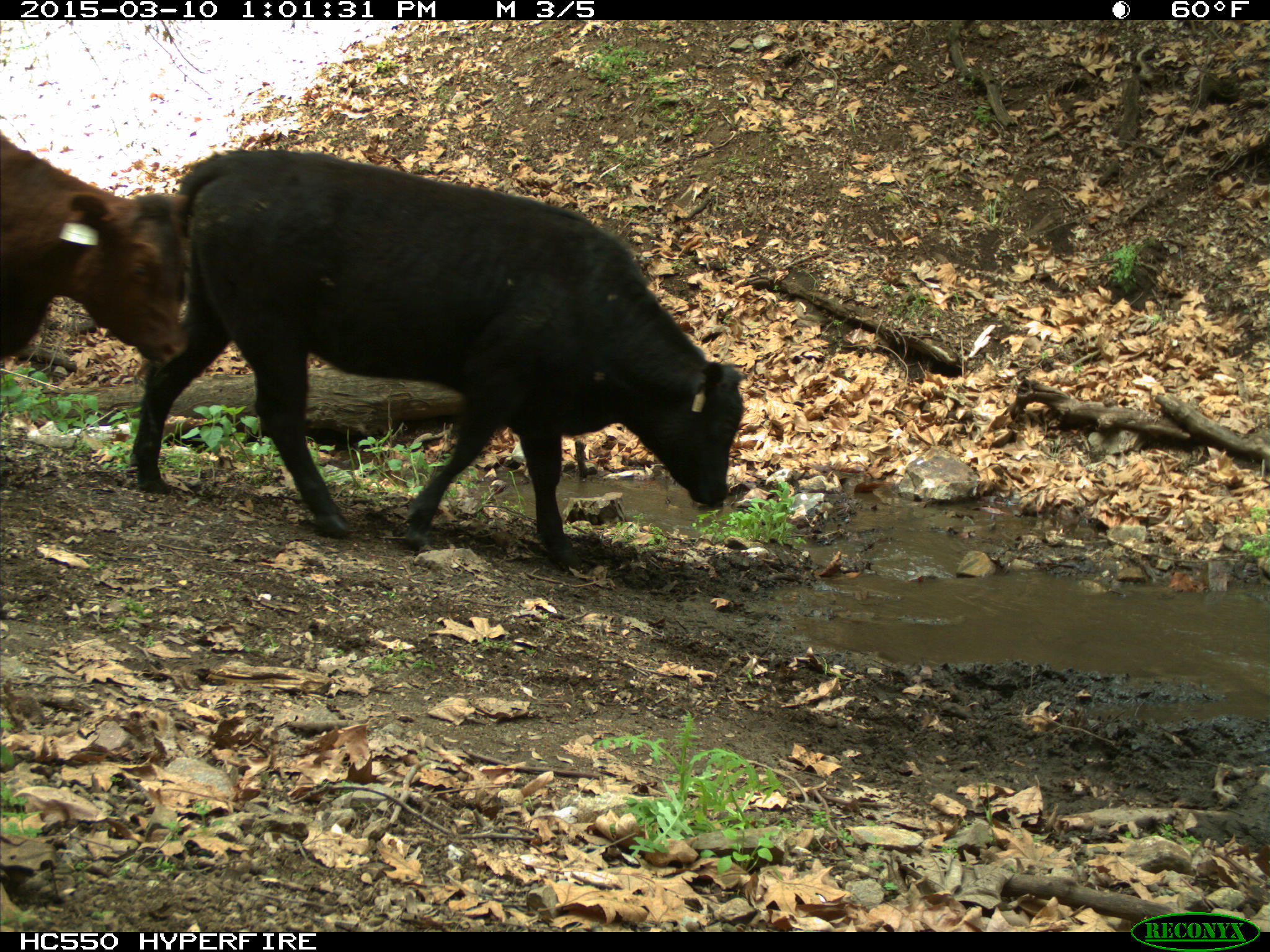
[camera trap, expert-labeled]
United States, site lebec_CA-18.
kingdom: Animalia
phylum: Chordata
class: Mammalia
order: Artiodactyla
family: Bovidae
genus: Bos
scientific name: Bos taurus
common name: domestic cow